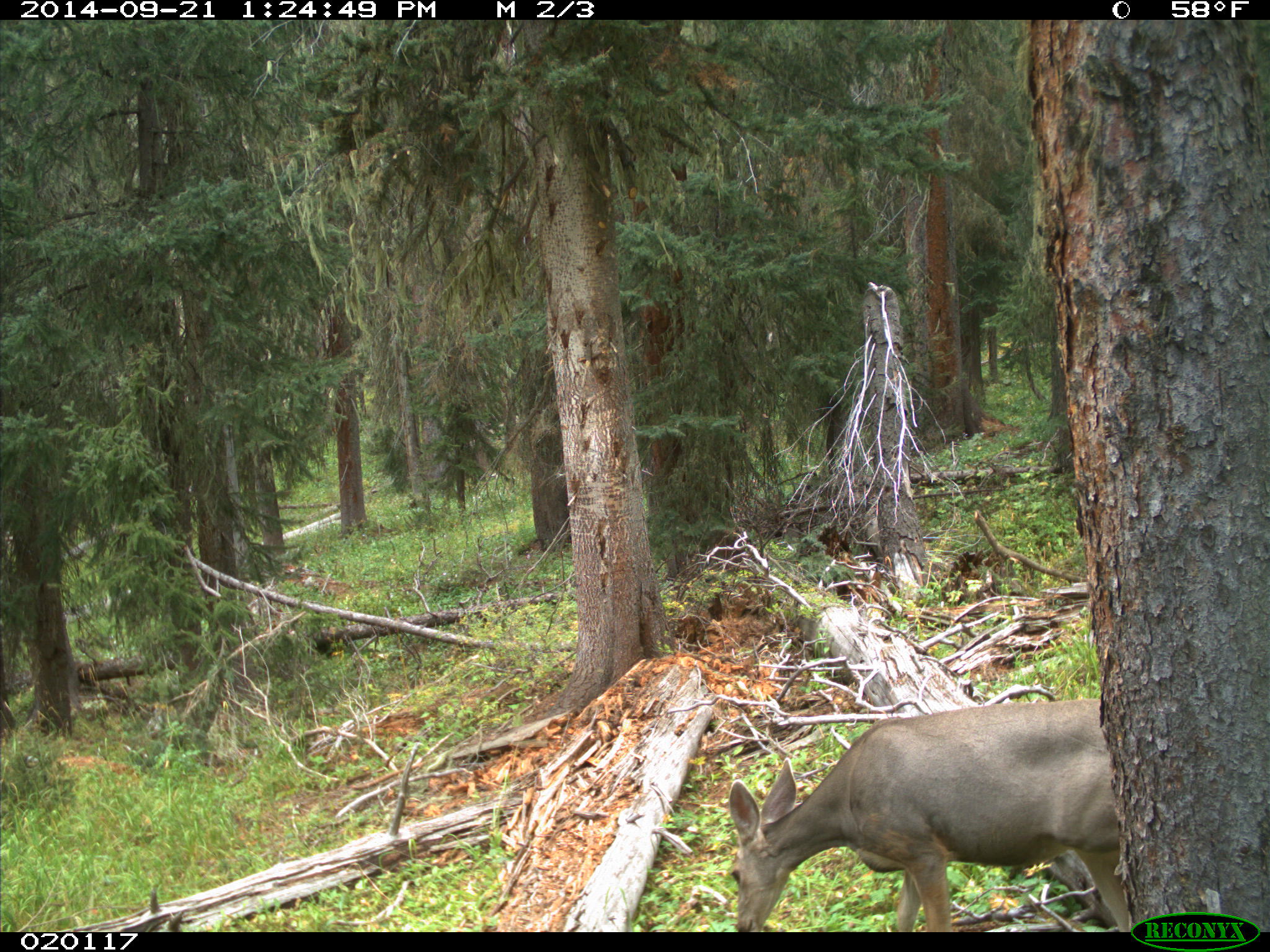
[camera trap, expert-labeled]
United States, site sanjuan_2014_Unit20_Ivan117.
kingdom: Animalia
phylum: Chordata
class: Mammalia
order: Artiodactyla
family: Cervidae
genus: Odocoileus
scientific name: Odocoileus hemionus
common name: mule deer